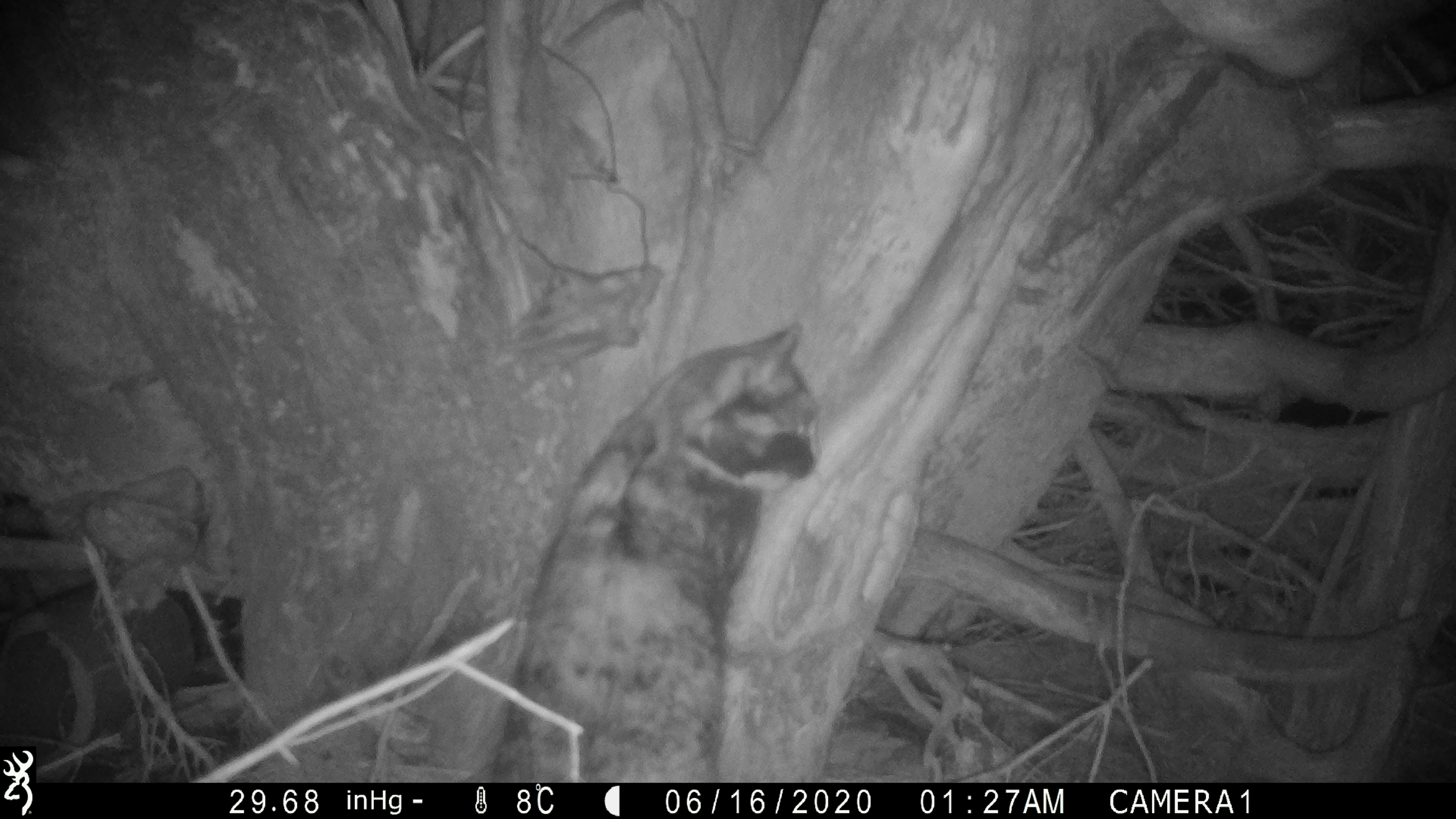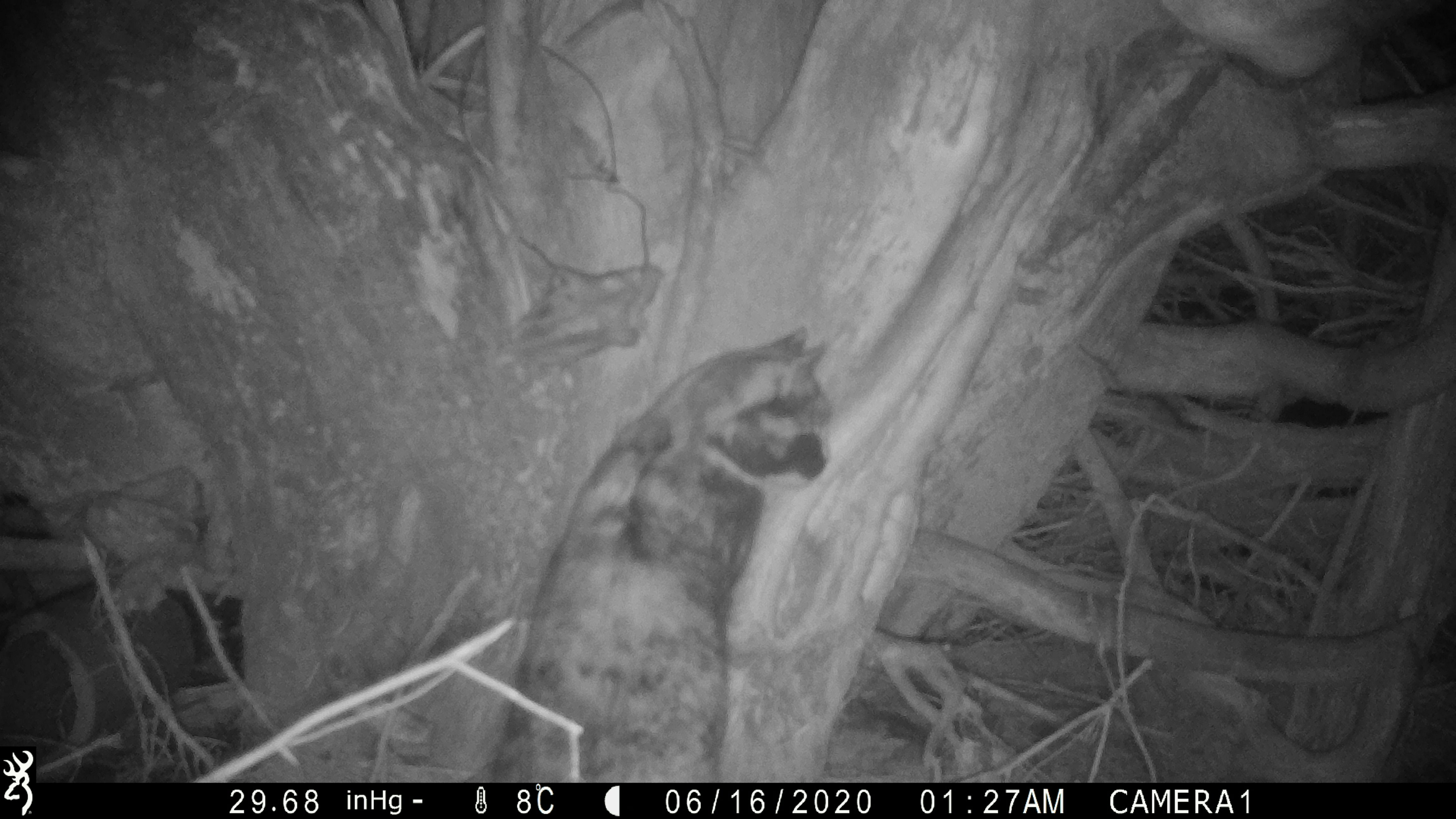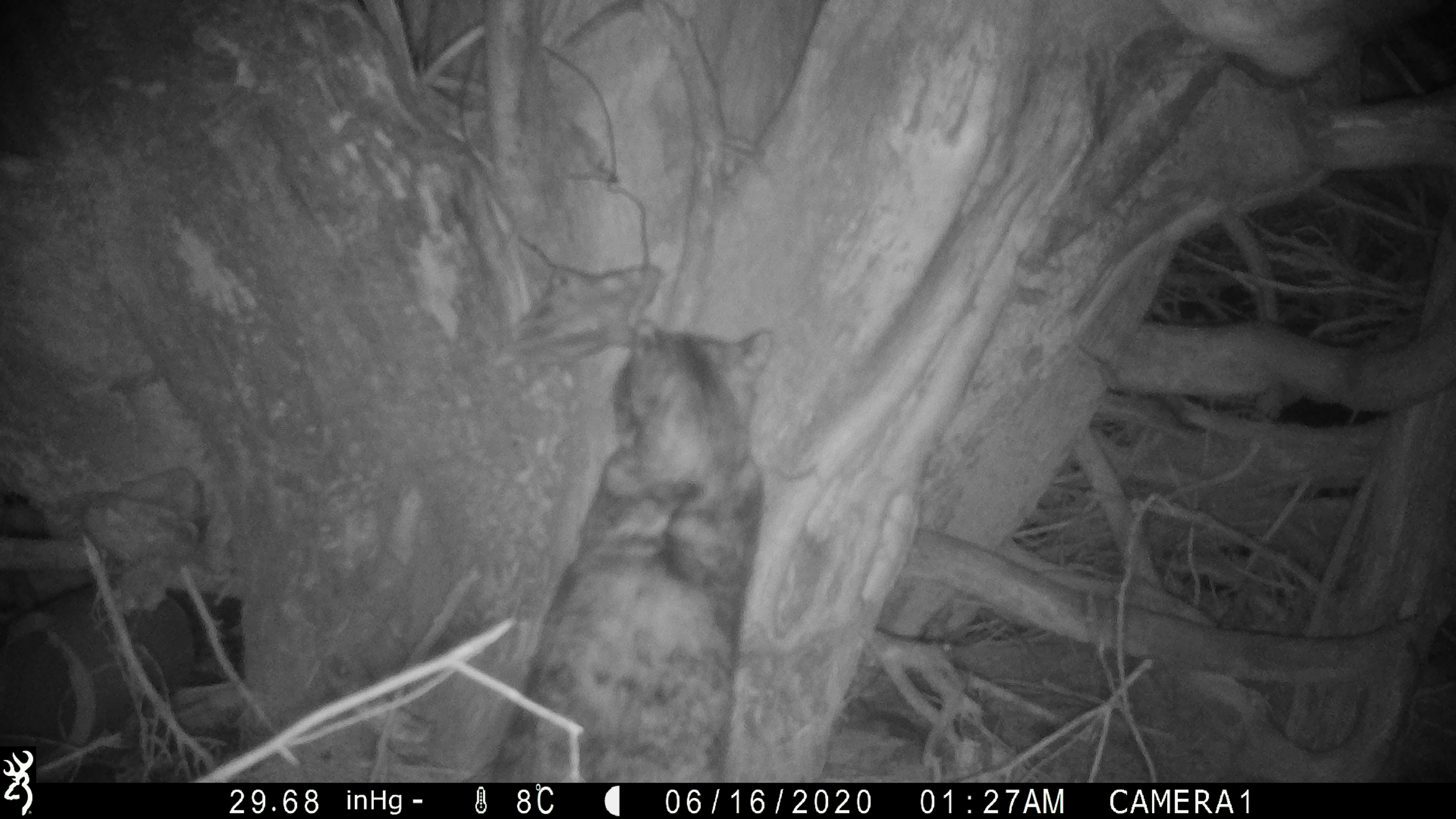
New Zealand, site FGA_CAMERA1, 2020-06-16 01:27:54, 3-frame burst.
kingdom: Animalia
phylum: Chordata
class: Mammalia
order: Carnivora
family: Felidae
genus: Felis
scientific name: Felis catus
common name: domestic cat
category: cat